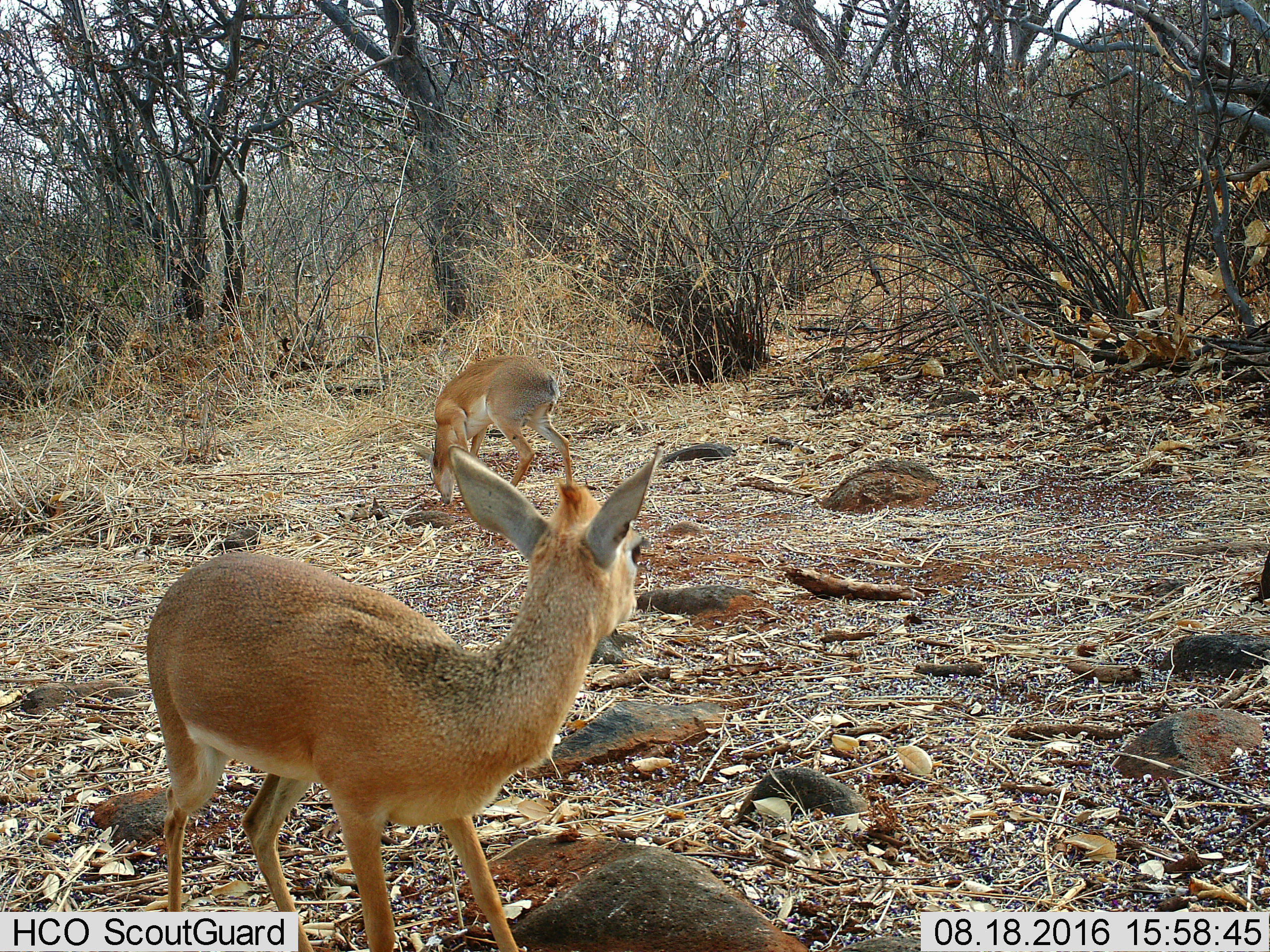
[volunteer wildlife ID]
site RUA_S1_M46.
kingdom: Animalia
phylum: Chordata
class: Mammalia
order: Artiodactyla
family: Bovidae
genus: Madoqua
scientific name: Madoqua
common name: dik-dik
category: dikdik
Dikdik (dik-dik) (Madoqua), count 2. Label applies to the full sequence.